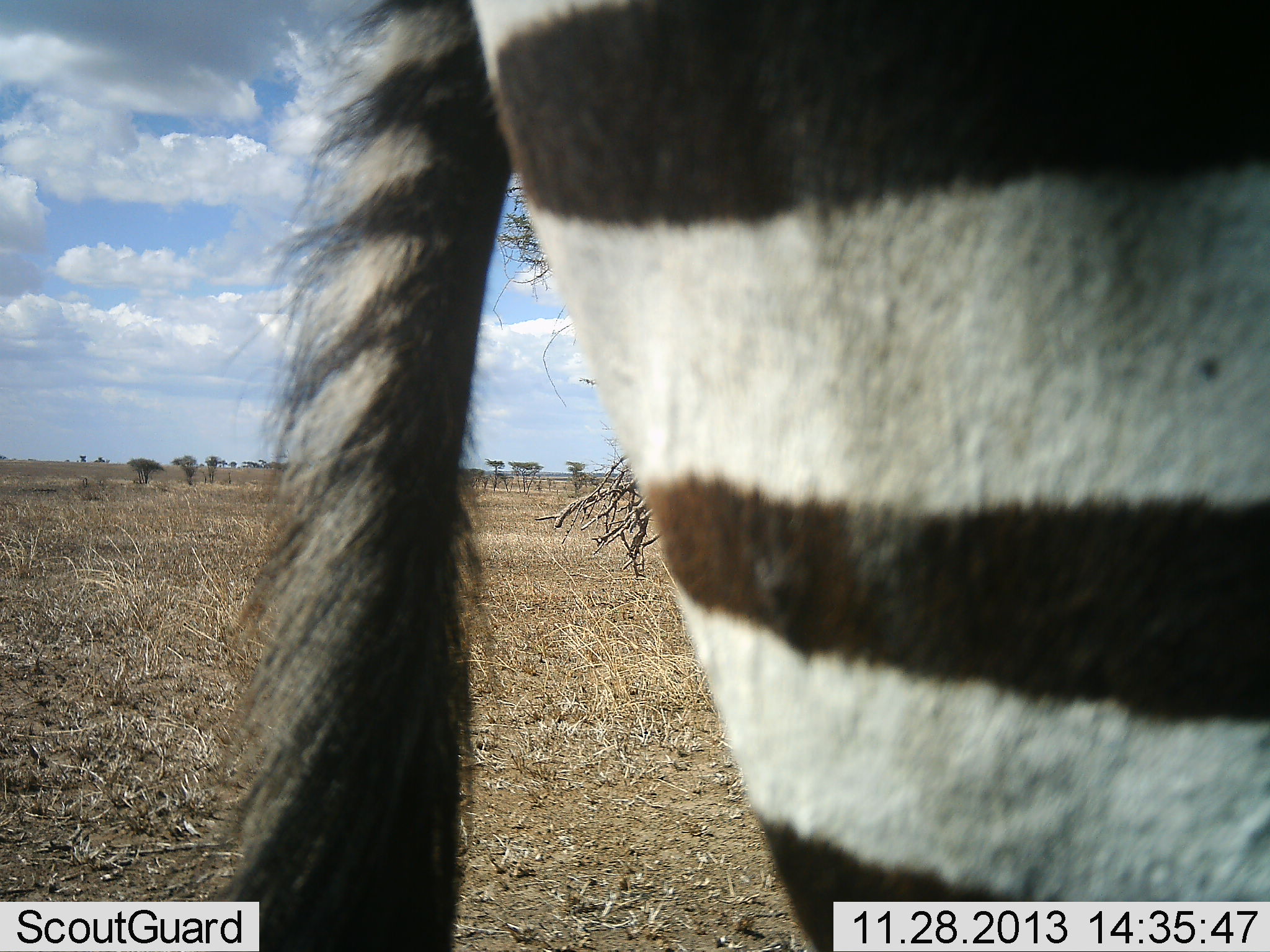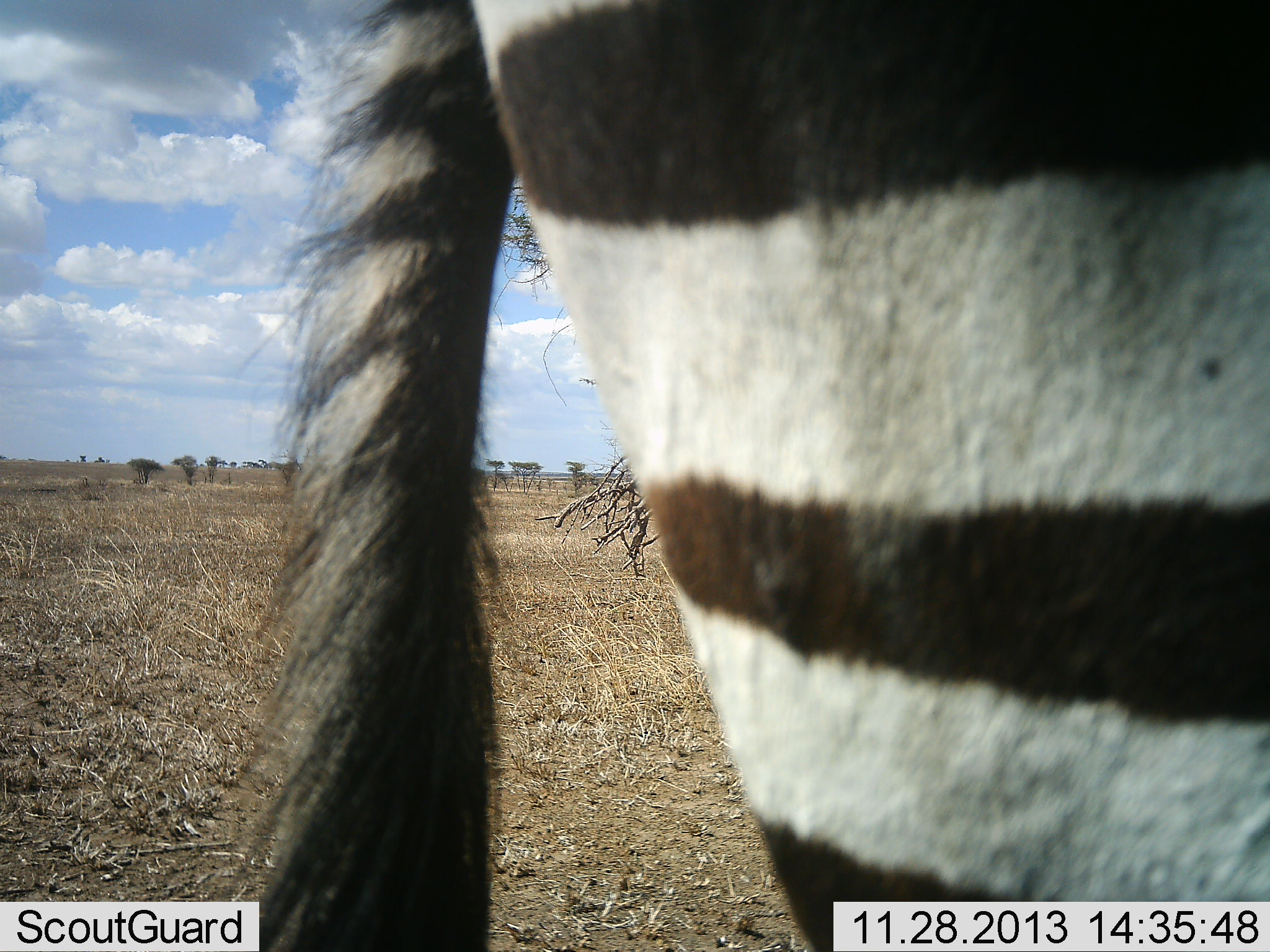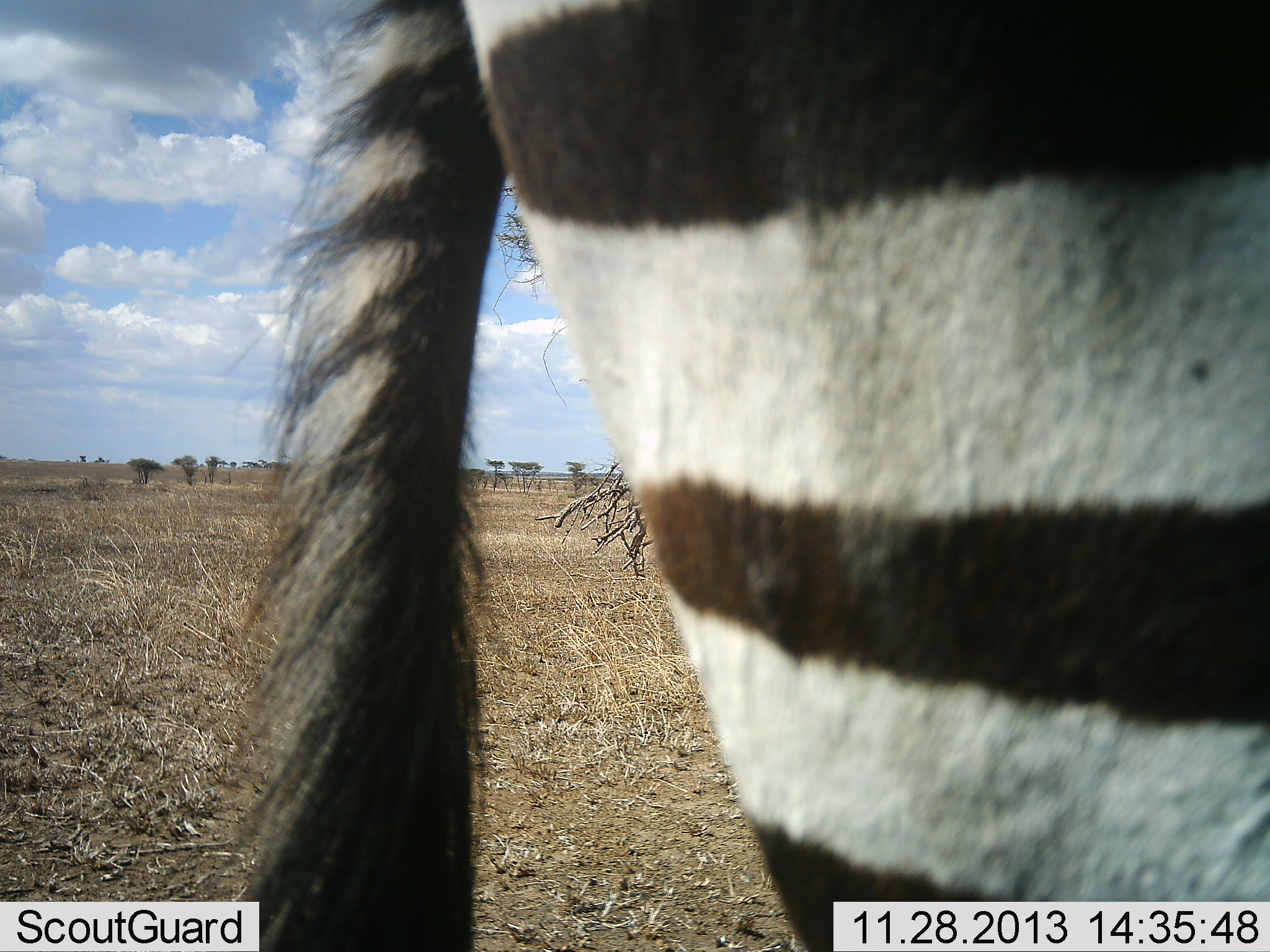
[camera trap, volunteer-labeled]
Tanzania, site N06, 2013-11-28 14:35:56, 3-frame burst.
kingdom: Animalia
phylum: Chordata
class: Mammalia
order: Perissodactyla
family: Equidae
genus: Equus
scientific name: Equus quagga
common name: plains zebra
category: zebra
Zebra (plains zebra) (Equus quagga), count 1. Behavior (volunteer vote fractions): standing 100%, resting 0%, moving 0%, interacting 0%. Young present (vote fraction): 0%. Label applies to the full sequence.